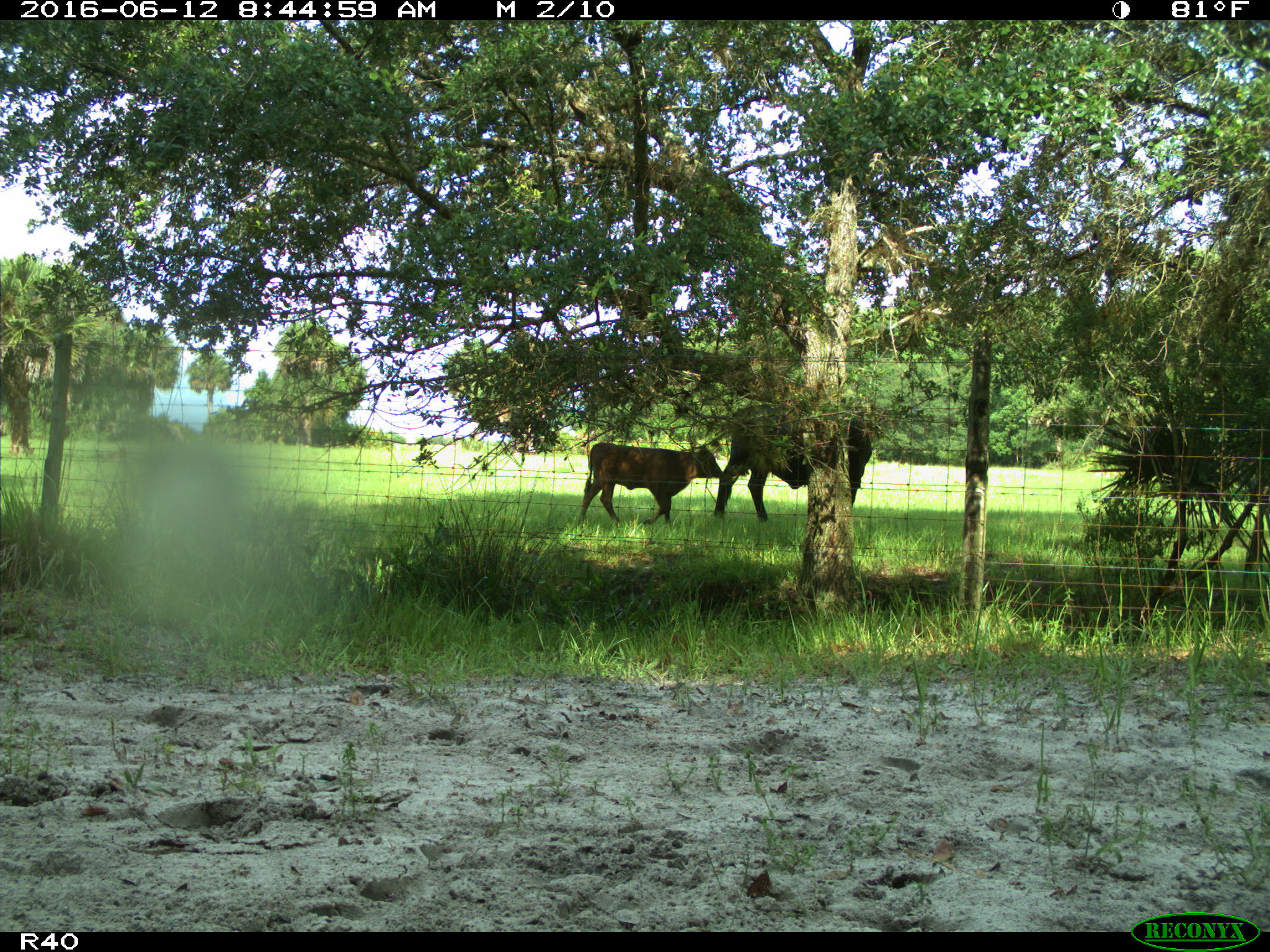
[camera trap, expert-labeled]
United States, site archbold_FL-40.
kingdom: Animalia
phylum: Chordata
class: Mammalia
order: Artiodactyla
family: Bovidae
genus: Bos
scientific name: Bos taurus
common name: domestic cow